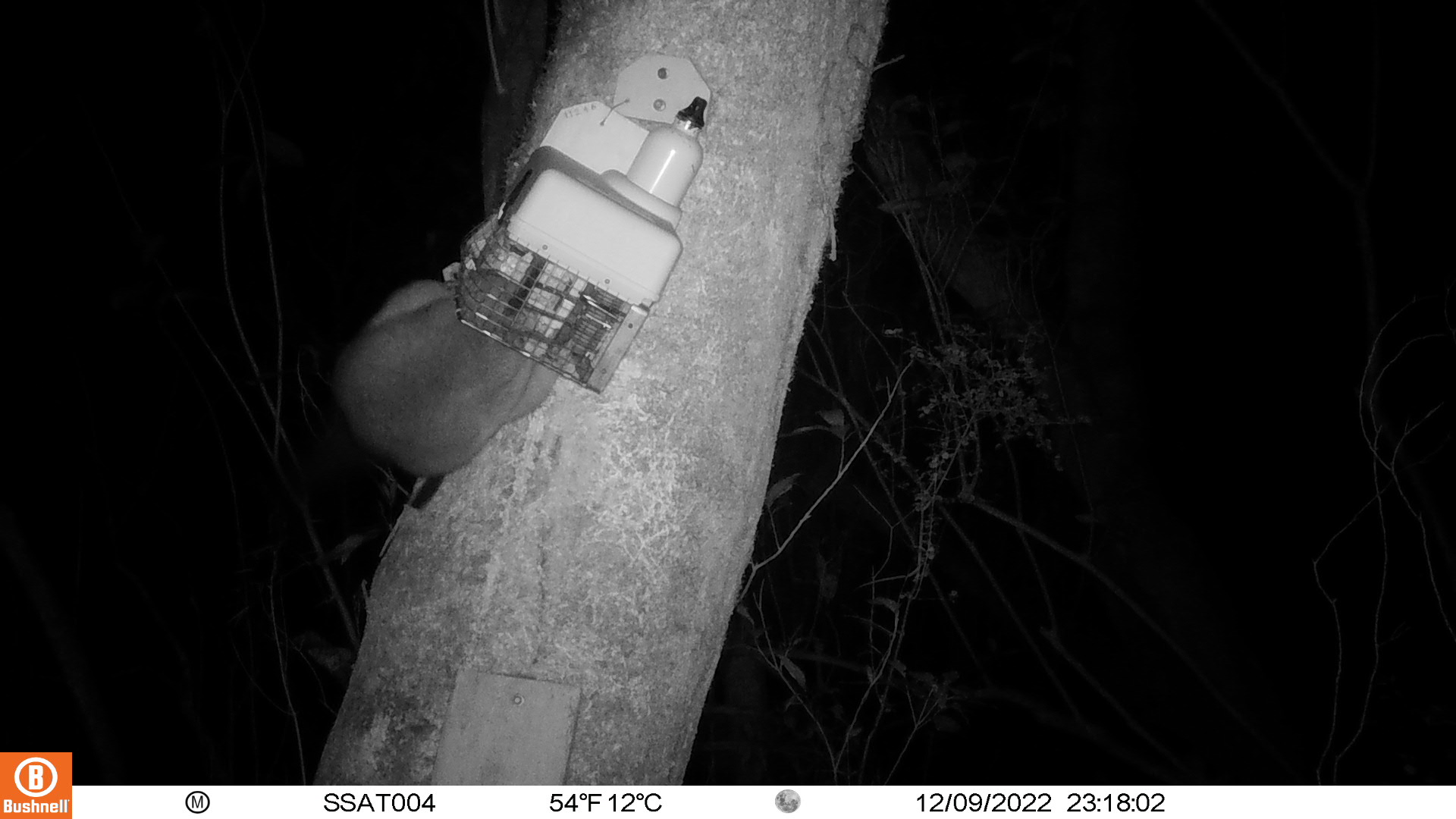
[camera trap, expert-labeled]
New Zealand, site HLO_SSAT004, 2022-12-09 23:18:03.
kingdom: Animalia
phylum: Chordata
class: Mammalia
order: Diprotodontia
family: Phalangeridae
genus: Trichosurus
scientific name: Trichosurus vulpecula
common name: common brushtail possum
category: possum